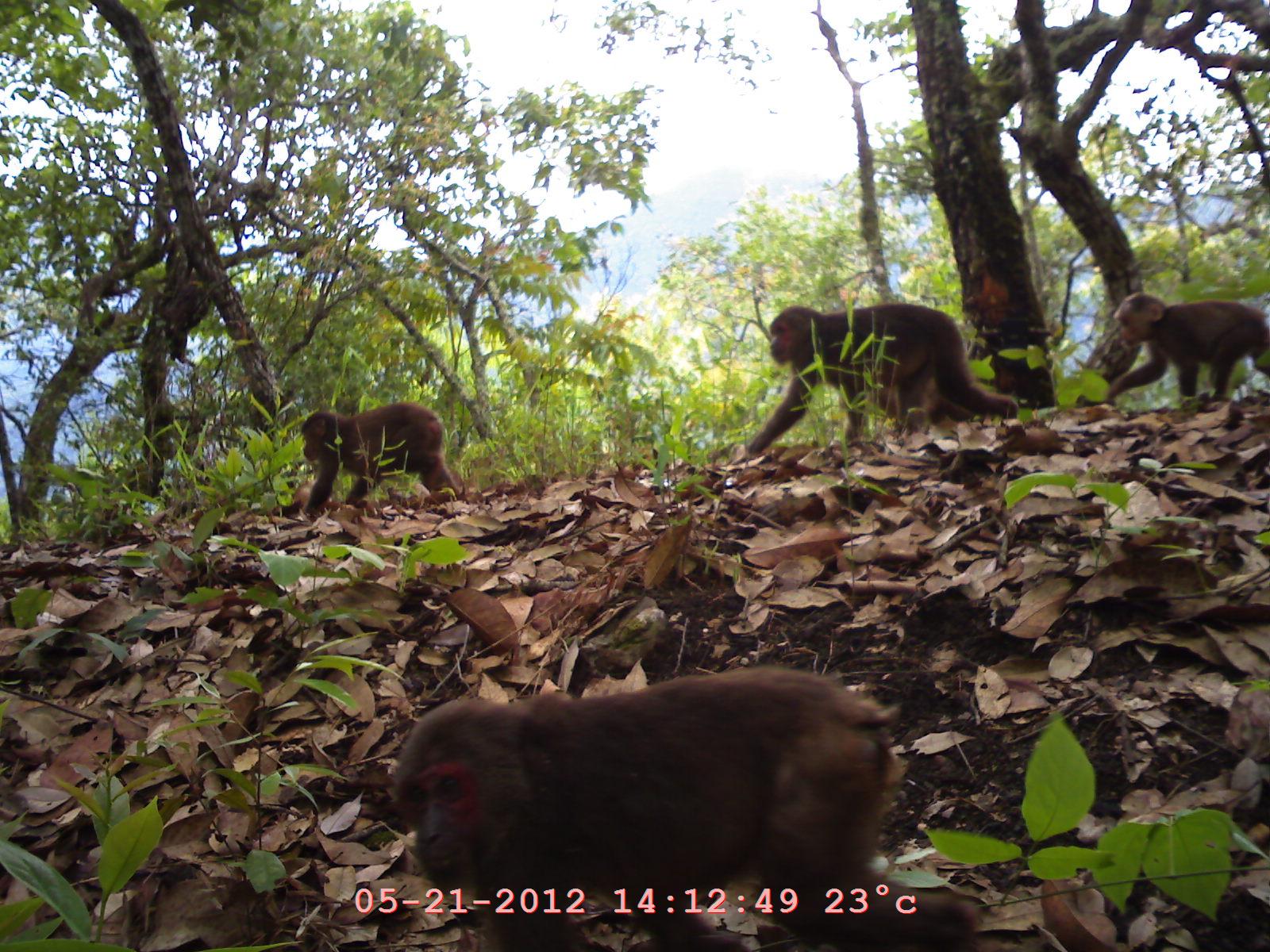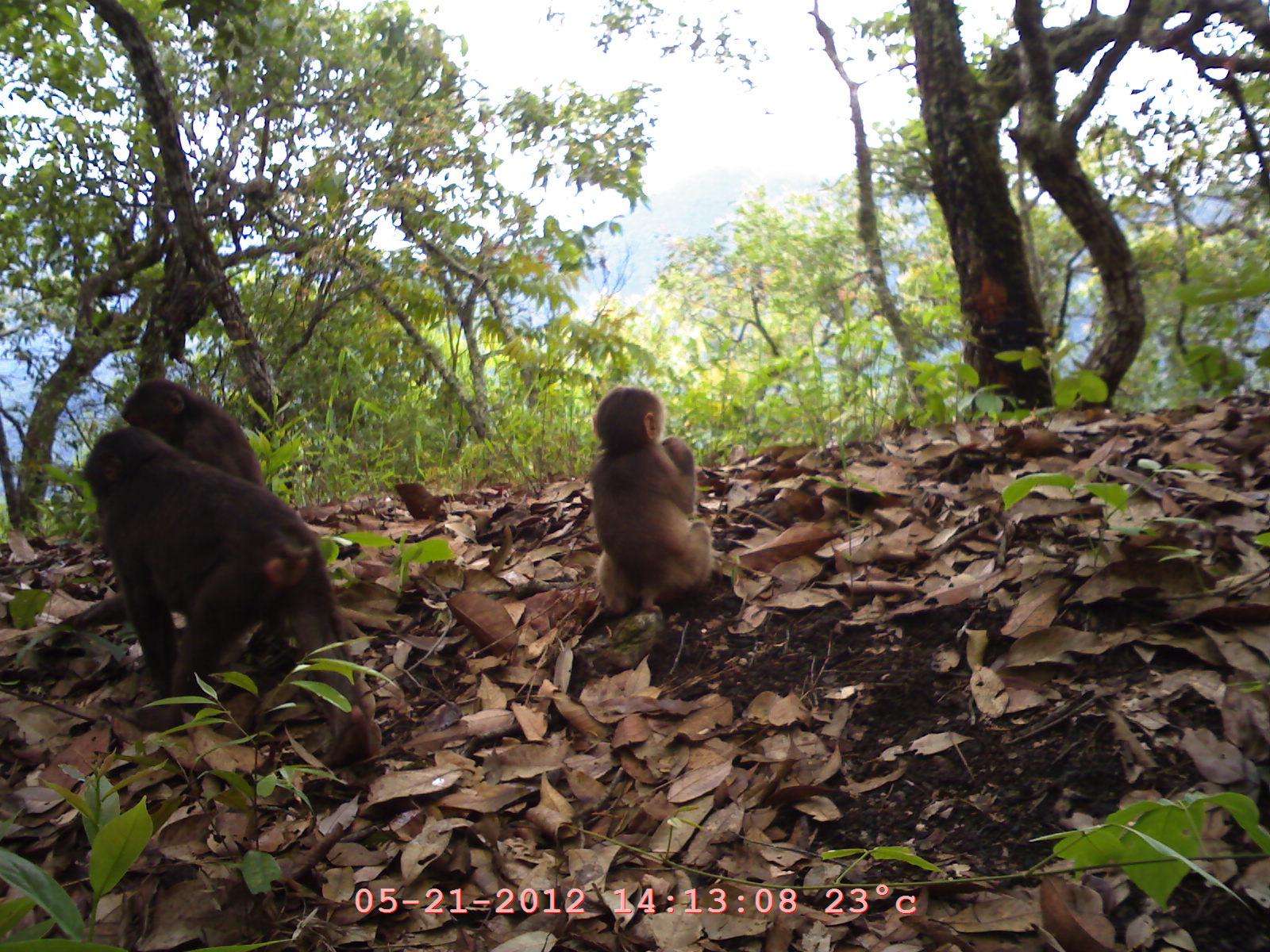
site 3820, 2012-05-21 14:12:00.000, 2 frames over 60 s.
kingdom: Animalia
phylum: Chordata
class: Mammalia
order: Primates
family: Cercopithecidae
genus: Macaca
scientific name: Macaca arctoides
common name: stump-tailed macaque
Macaca arctoides (stump-tailed macaque), count 5.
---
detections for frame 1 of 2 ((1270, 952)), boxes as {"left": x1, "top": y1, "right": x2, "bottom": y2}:
macaca arctoides: {"left": 383, "top": 660, "right": 987, "bottom": 949}; {"left": 724, "top": 301, "right": 1020, "bottom": 455}; {"left": 1100, "top": 290, "right": 1270, "bottom": 411}; {"left": 297, "top": 402, "right": 469, "bottom": 520}; {"left": 838, "top": 380, "right": 977, "bottom": 435}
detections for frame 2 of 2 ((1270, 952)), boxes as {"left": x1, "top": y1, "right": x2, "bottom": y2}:
macaca arctoides: {"left": 49, "top": 424, "right": 379, "bottom": 772}; {"left": 585, "top": 386, "right": 717, "bottom": 620}; {"left": 118, "top": 376, "right": 268, "bottom": 507}